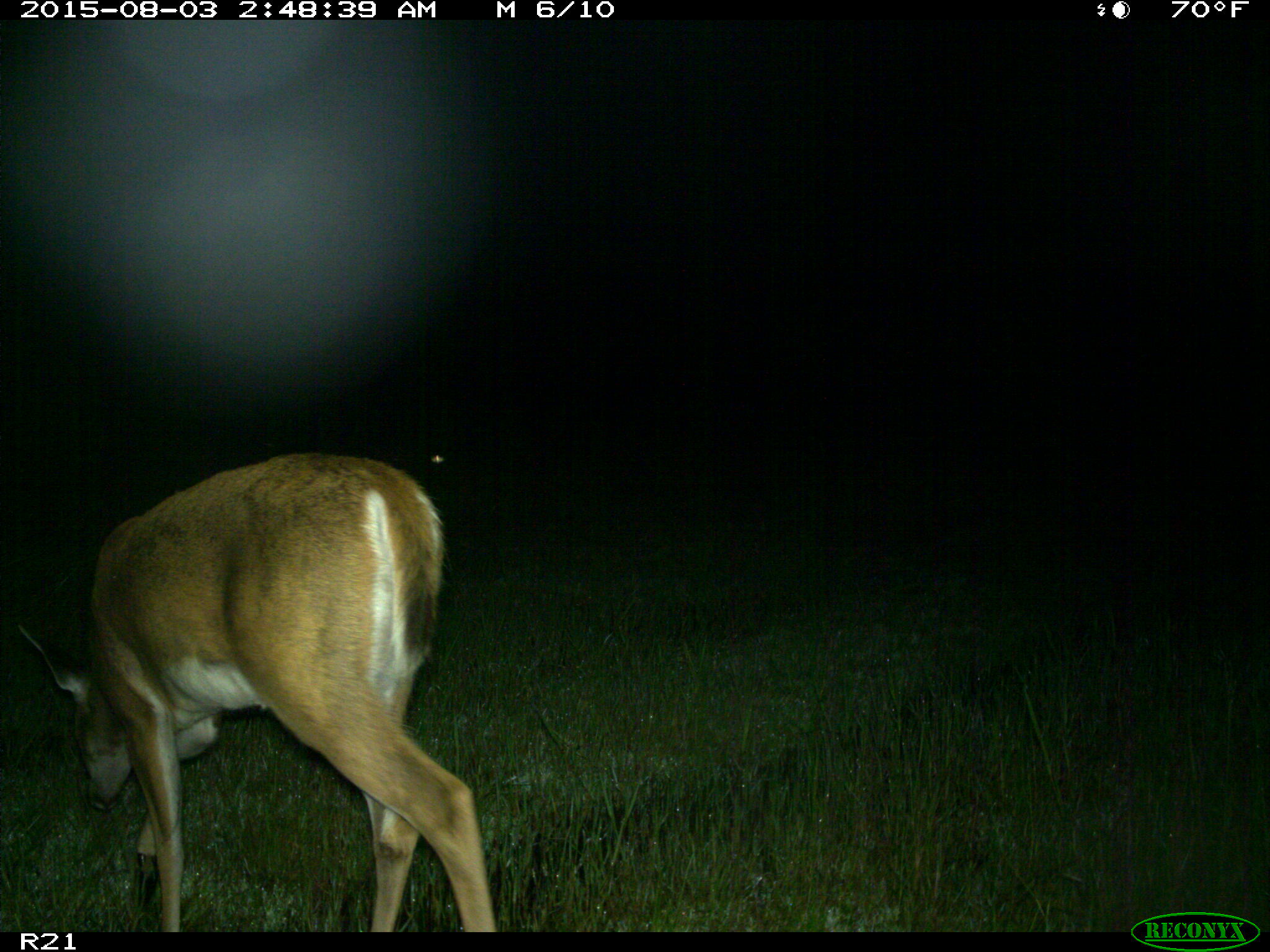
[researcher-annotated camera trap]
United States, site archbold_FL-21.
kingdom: Animalia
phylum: Chordata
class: Mammalia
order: Artiodactyla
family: Cervidae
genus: Odocoileus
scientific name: Odocoileus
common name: deer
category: unidentified deer